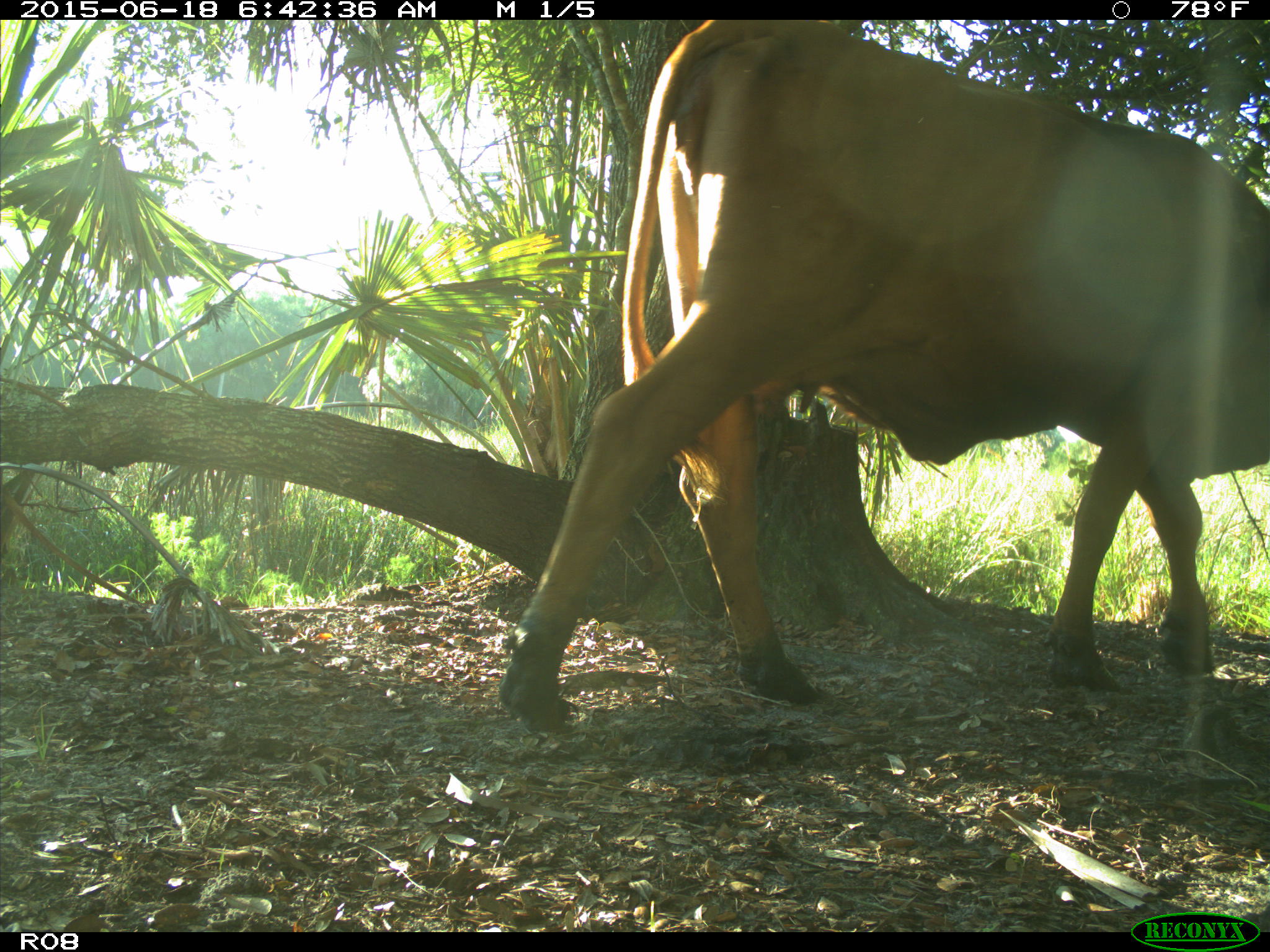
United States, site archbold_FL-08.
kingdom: Animalia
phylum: Chordata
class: Mammalia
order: Artiodactyla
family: Bovidae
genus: Bos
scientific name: Bos taurus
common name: domestic cow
Bos taurus (domestic cow).